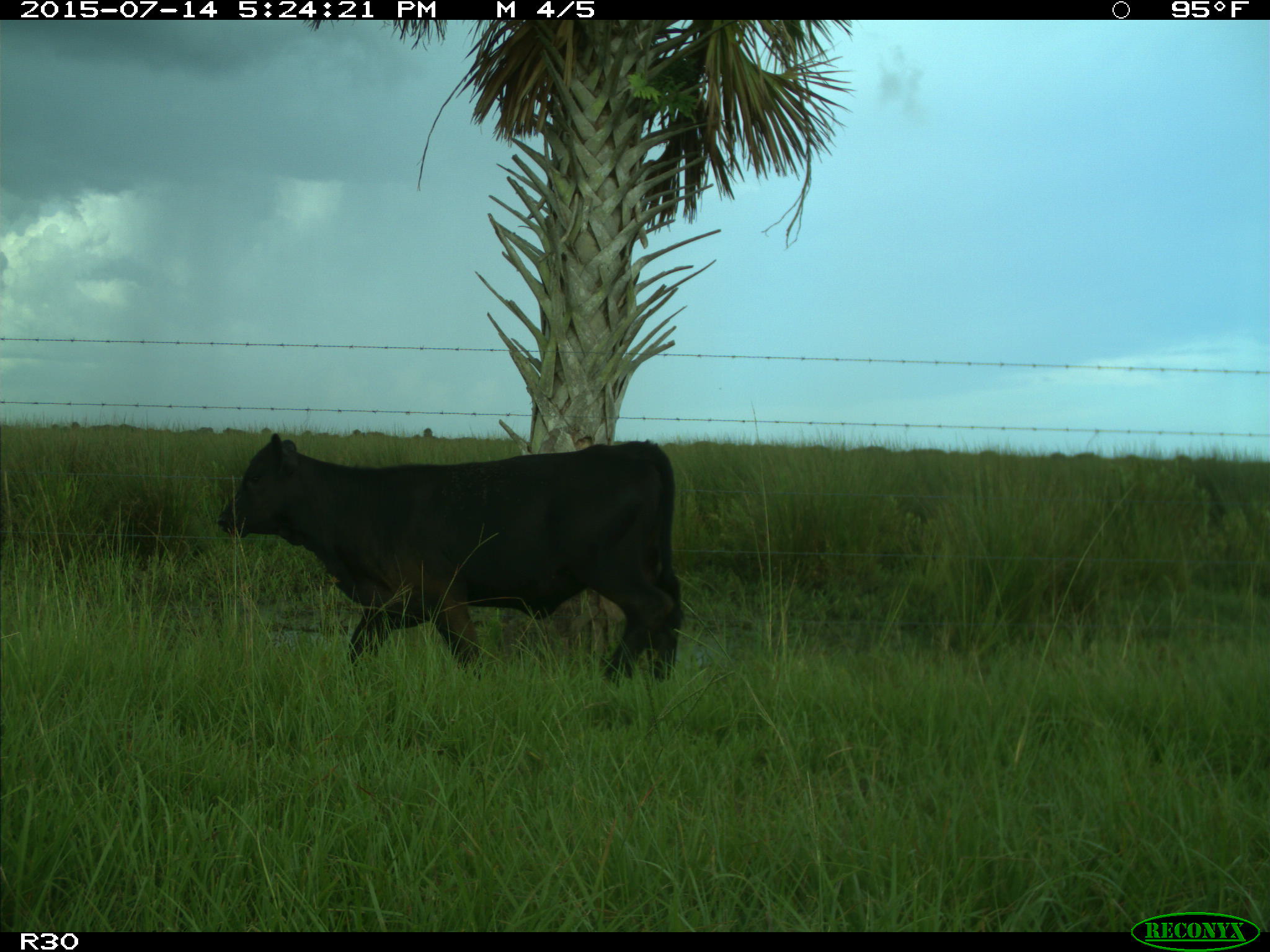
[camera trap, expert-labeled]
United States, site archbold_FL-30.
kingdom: Animalia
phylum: Chordata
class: Mammalia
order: Artiodactyla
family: Bovidae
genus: Bos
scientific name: Bos taurus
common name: domestic cow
Bos taurus (domestic cow).